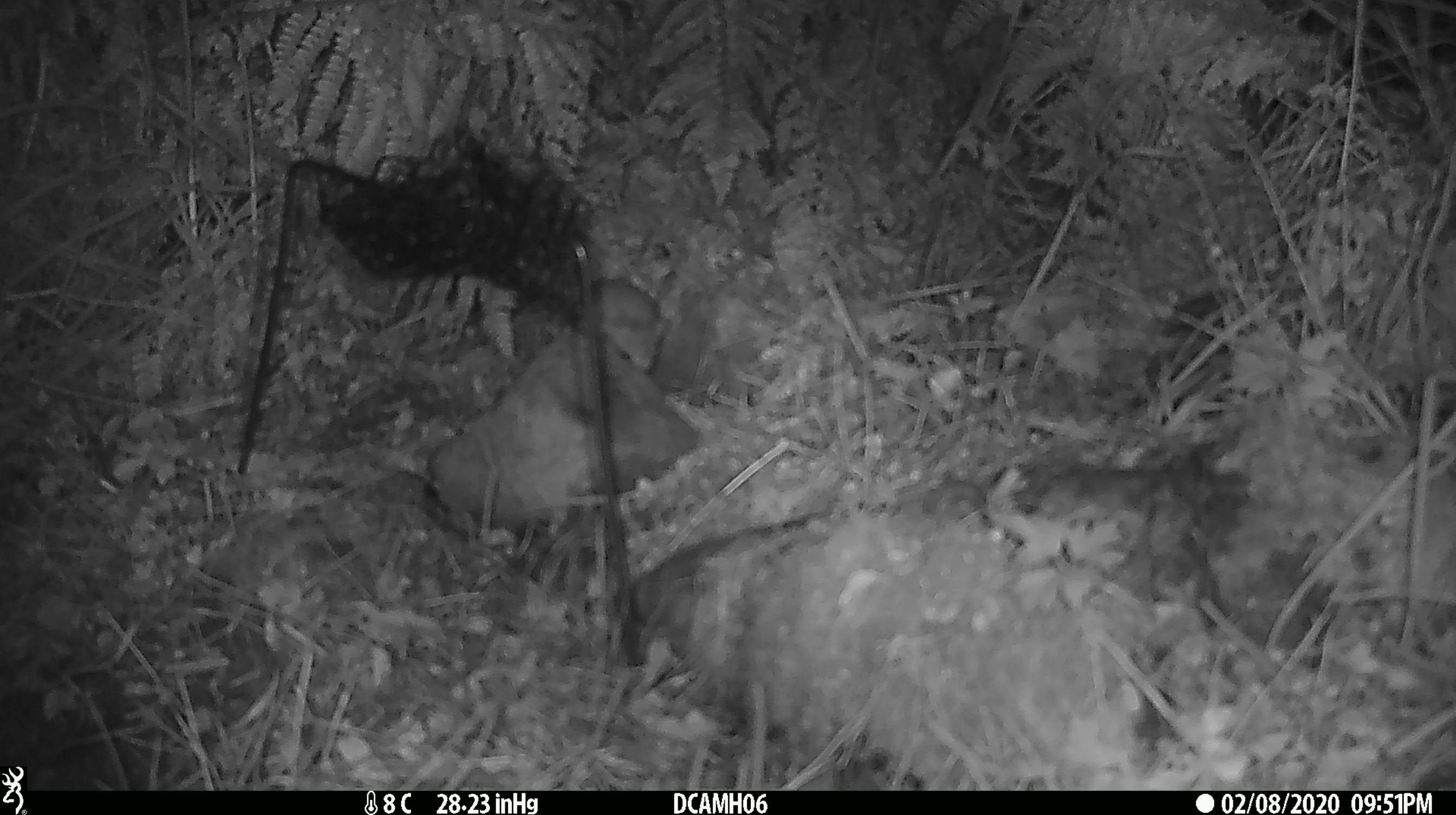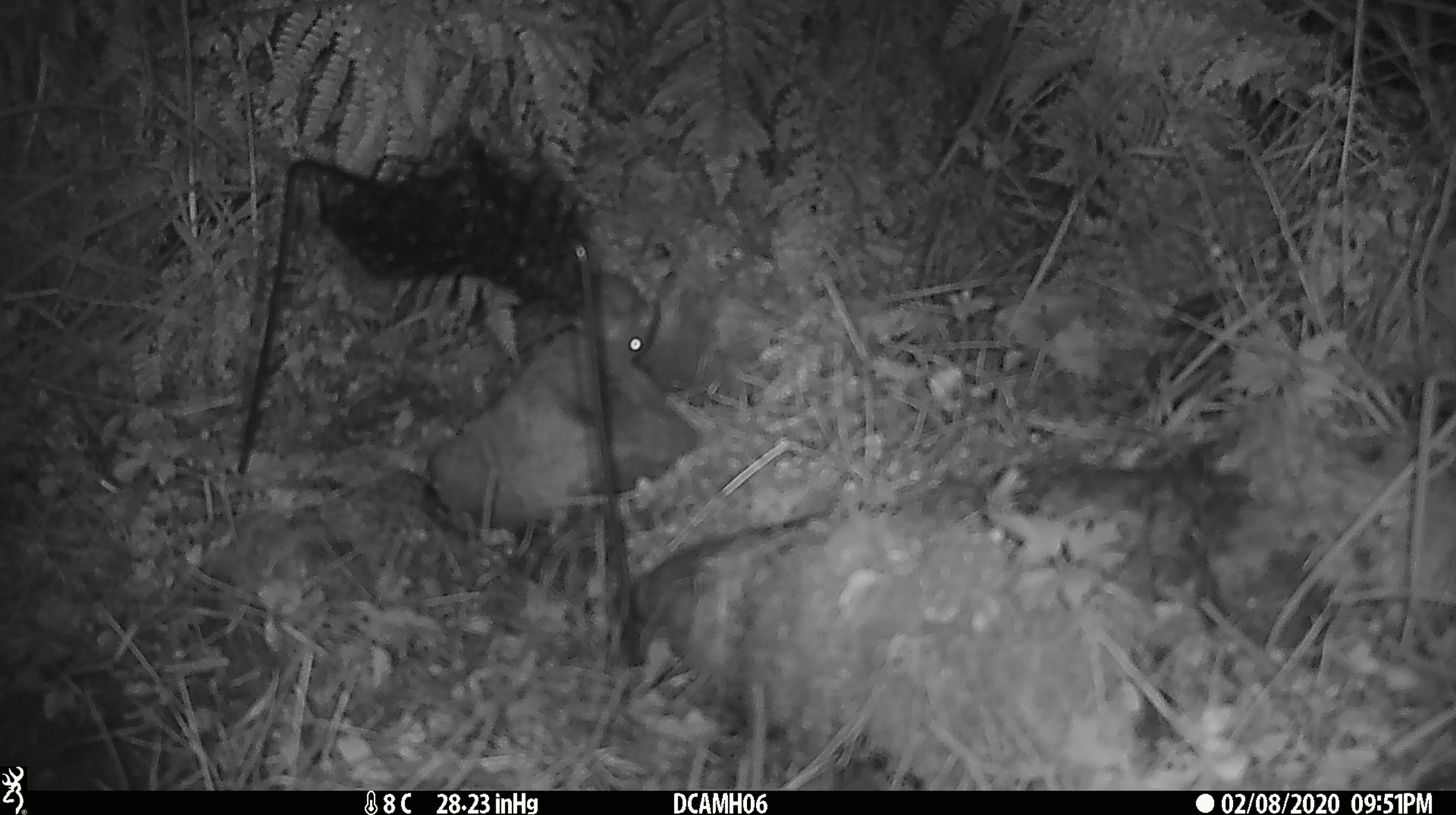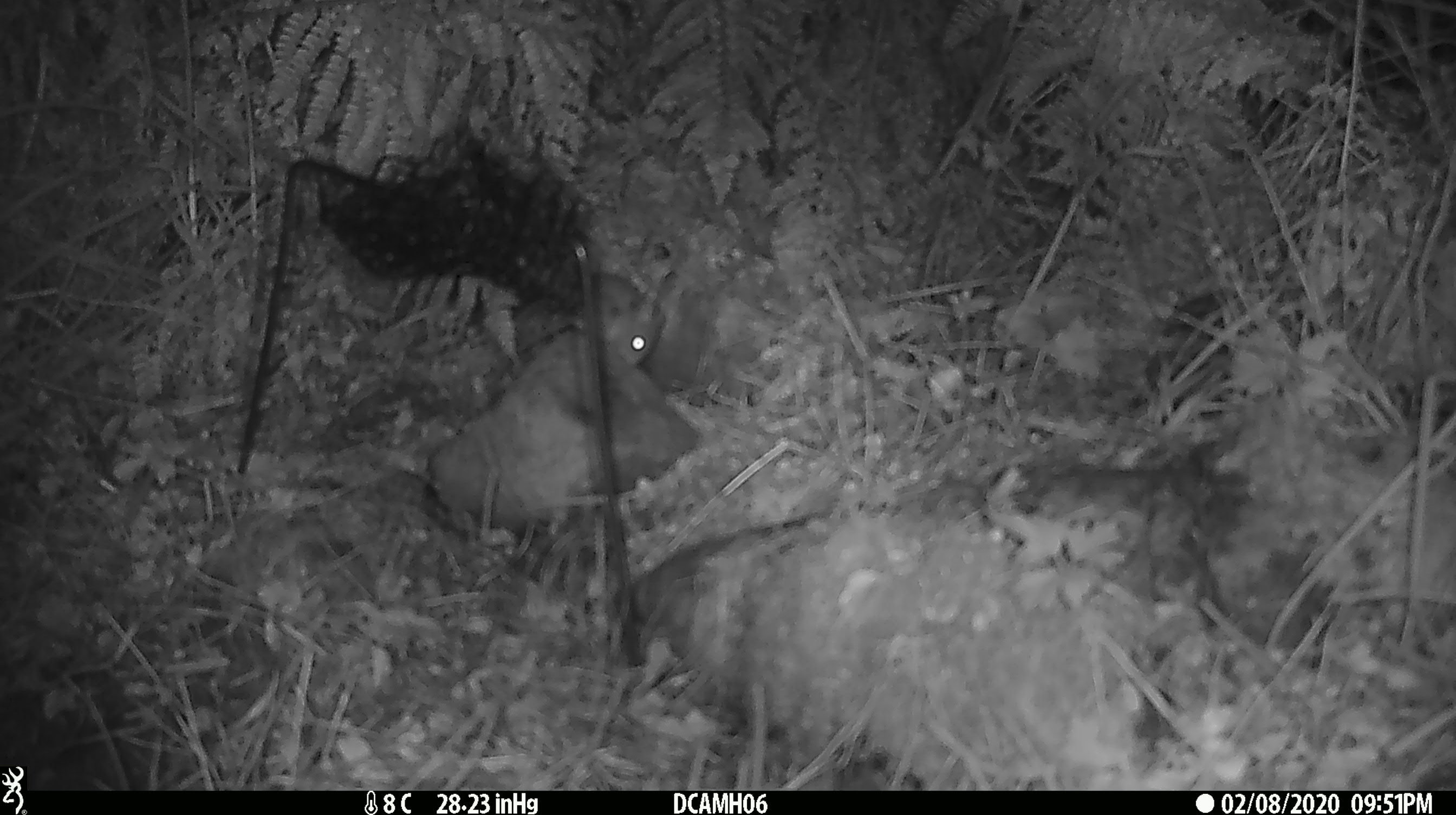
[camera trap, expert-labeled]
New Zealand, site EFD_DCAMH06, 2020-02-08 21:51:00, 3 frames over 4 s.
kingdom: Animalia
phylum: Chordata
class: Mammalia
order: Rodentia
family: Muridae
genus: Mus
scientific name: Mus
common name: mouse